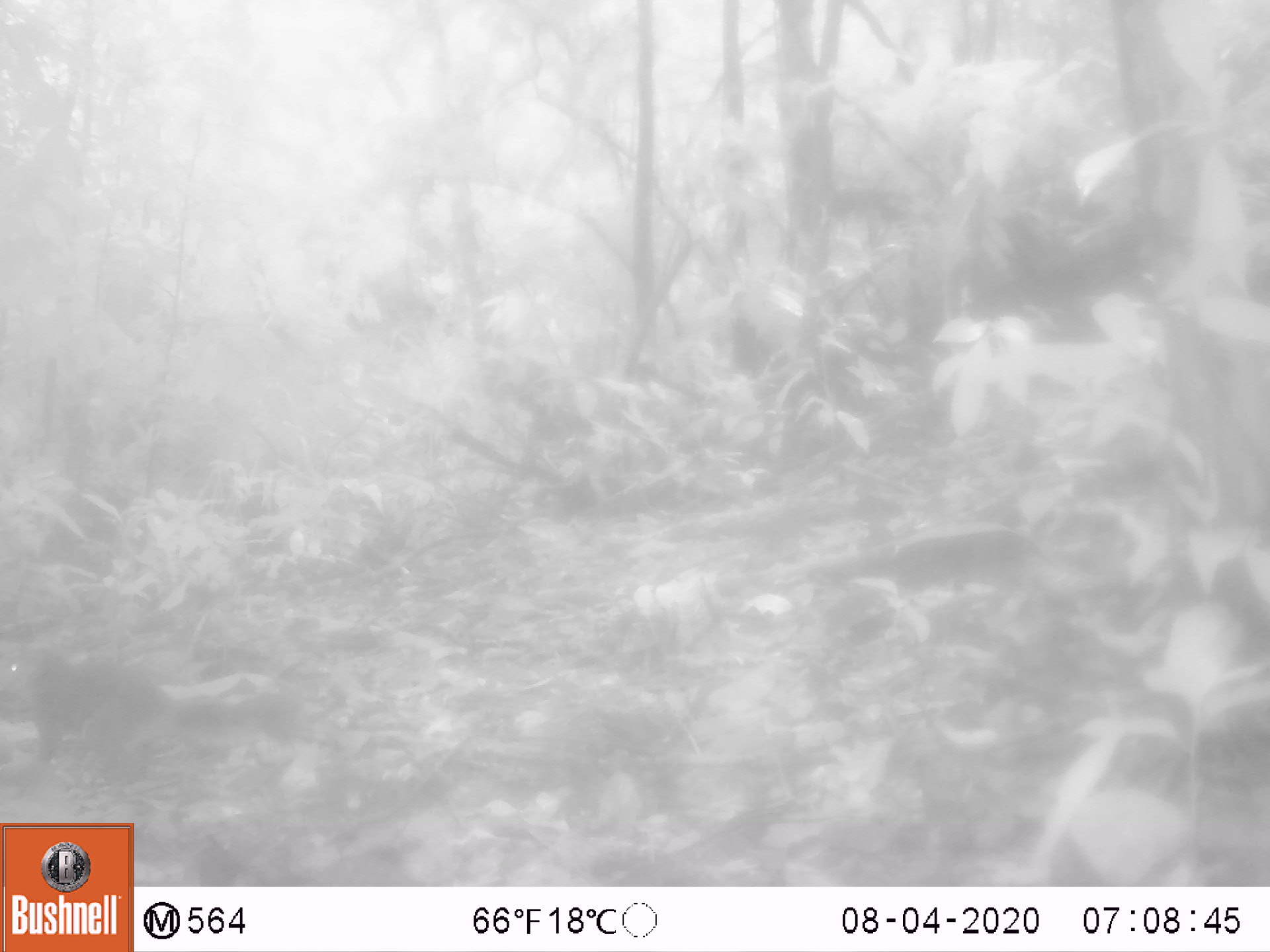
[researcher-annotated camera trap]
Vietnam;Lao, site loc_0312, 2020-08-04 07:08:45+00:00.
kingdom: Animalia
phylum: Chordata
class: Mammalia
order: Rodentia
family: Sciuridae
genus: Dremomys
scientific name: Dremomys rufigenis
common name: red-cheeked squirrel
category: red cheeked squirrel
Red cheeked squirrel (red-cheeked squirrel) (Dremomys rufigenis). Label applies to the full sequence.